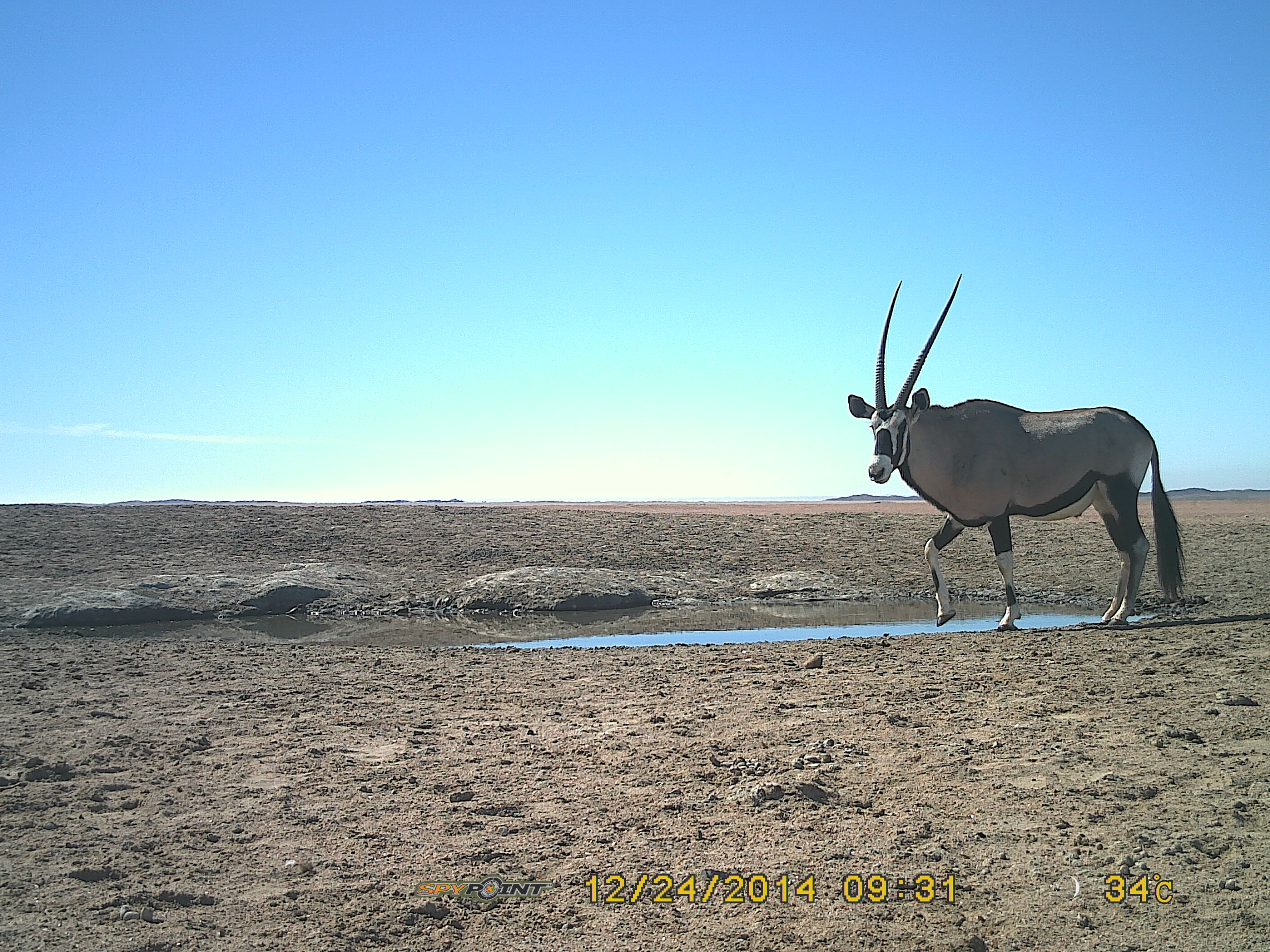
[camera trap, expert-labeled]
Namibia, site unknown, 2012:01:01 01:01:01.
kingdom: Animalia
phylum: Chordata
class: Mammalia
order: Artiodactyla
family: Bovidae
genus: Oryx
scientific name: Oryx gazella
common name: gemsbok